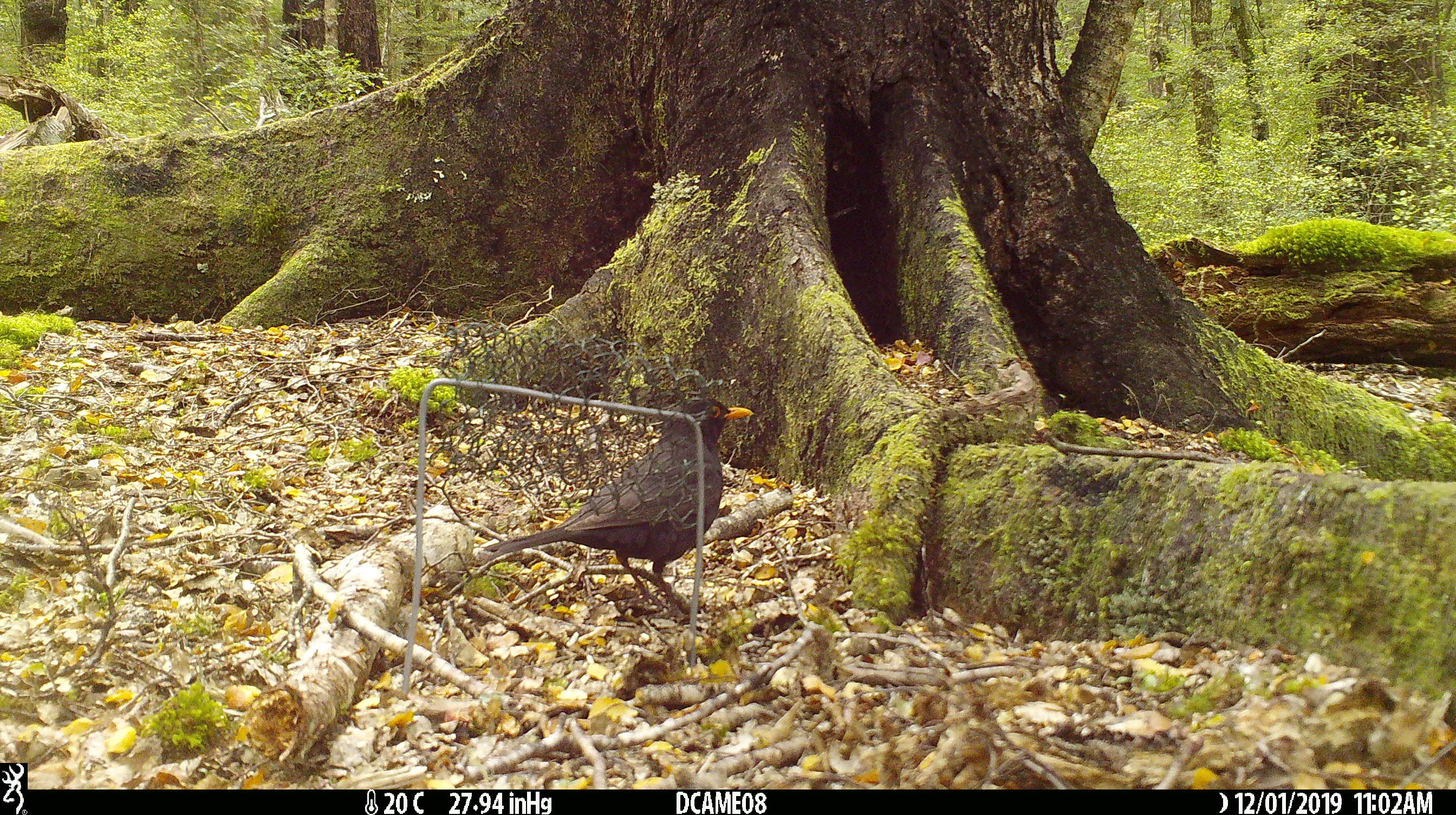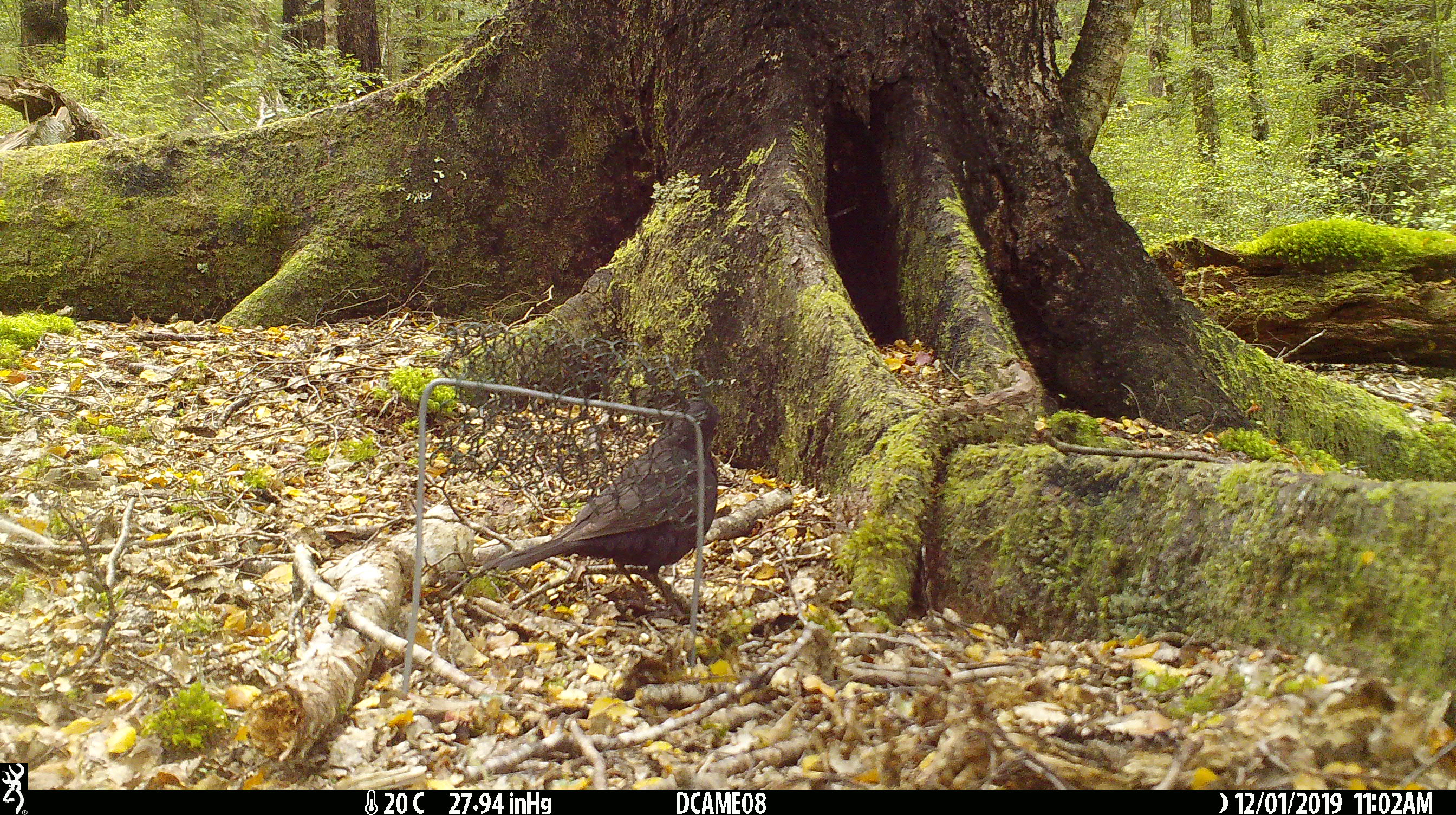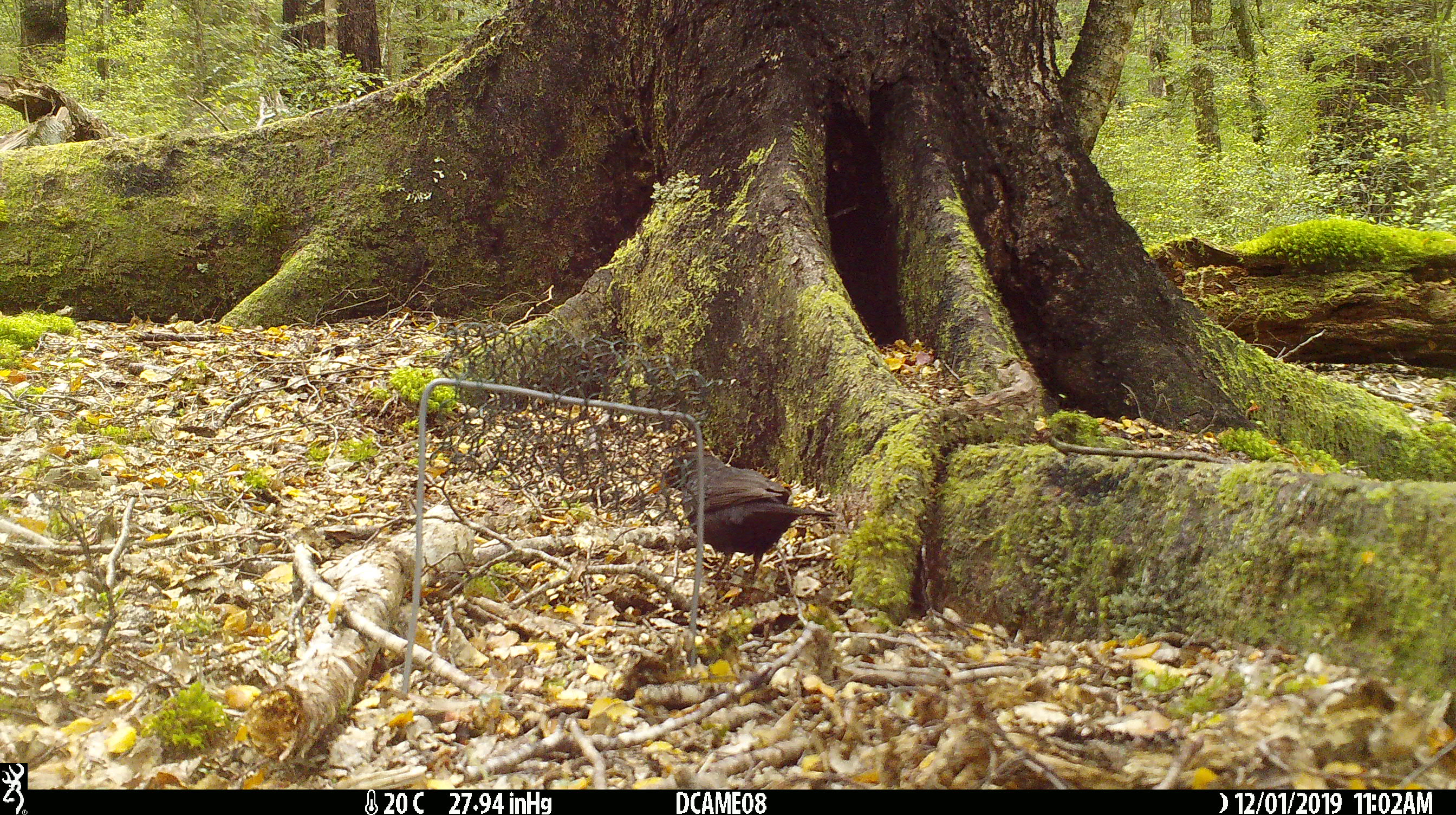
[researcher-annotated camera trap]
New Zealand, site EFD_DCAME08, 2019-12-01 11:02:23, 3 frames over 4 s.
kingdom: Animalia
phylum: Chordata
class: Aves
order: Passeriformes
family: Turdidae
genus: Turdus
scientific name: Turdus merula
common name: eurasian blackbird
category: blackbird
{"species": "blackbird (eurasian blackbird) (Turdus merula)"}